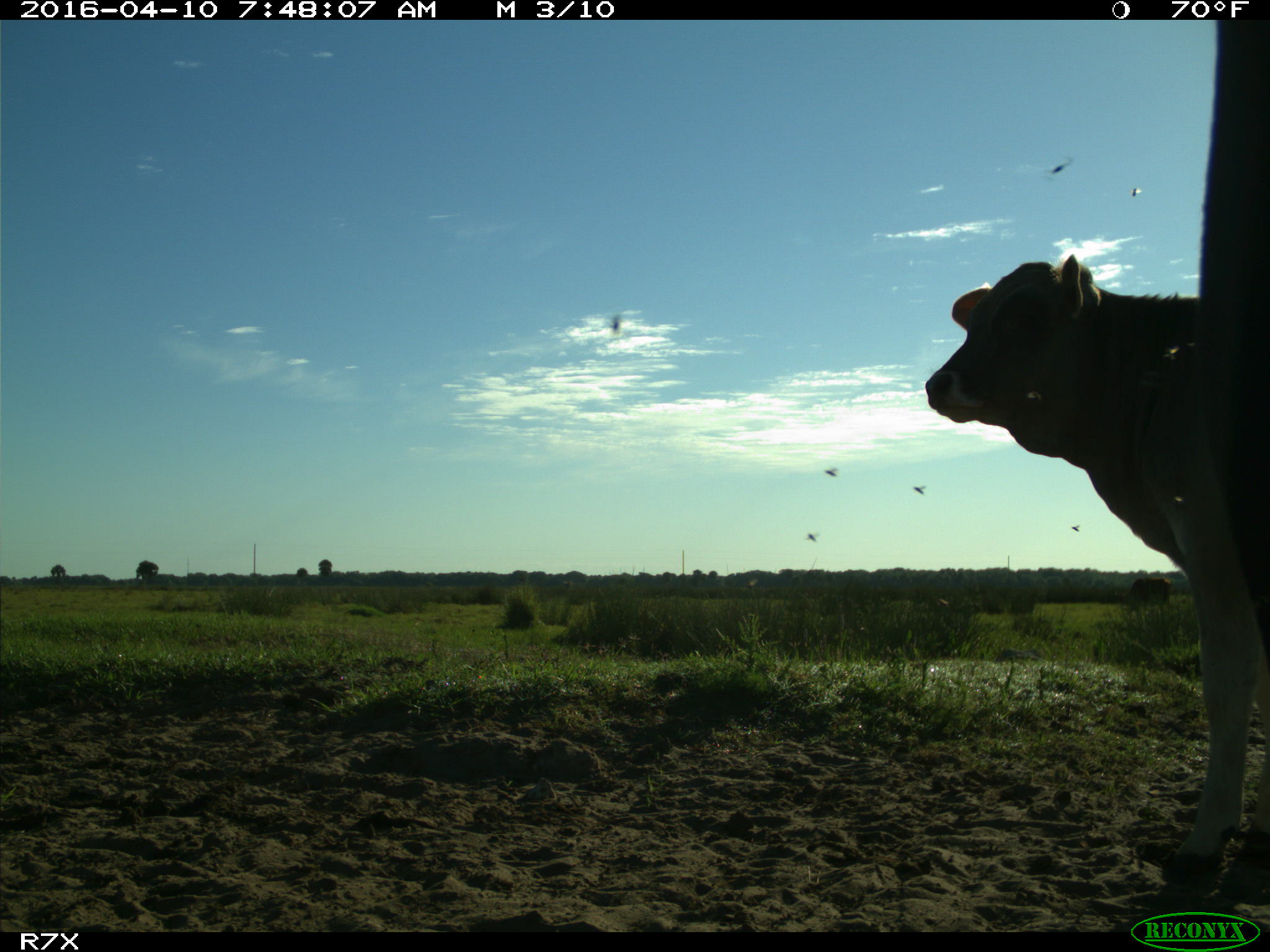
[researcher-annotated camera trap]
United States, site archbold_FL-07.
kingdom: Animalia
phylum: Chordata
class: Mammalia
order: Artiodactyla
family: Bovidae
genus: Bos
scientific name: Bos taurus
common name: domestic cow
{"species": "Bos taurus (domestic cow)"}